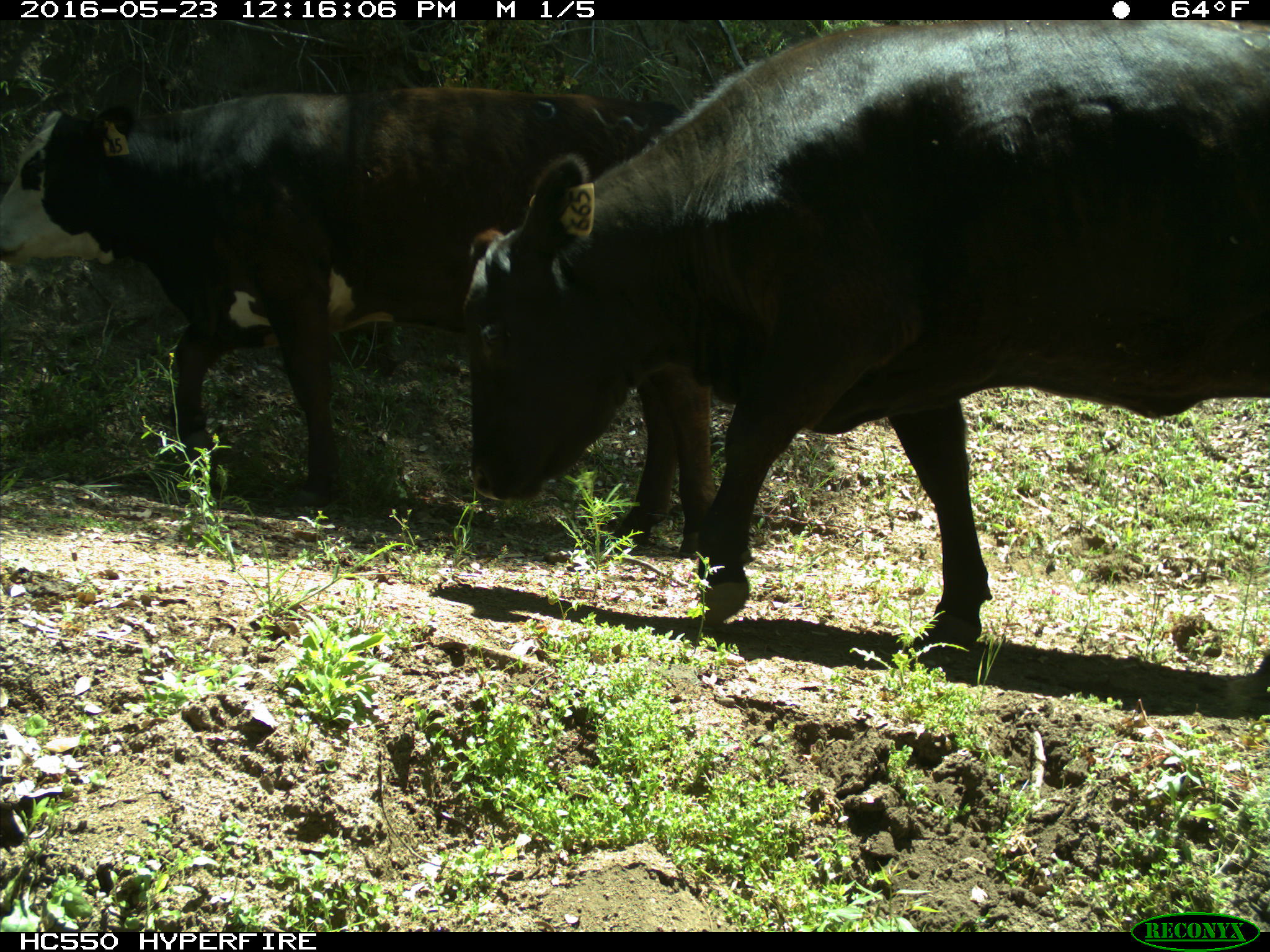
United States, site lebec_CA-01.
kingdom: Animalia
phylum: Chordata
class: Mammalia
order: Artiodactyla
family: Bovidae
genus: Bos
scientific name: Bos taurus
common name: domestic cow